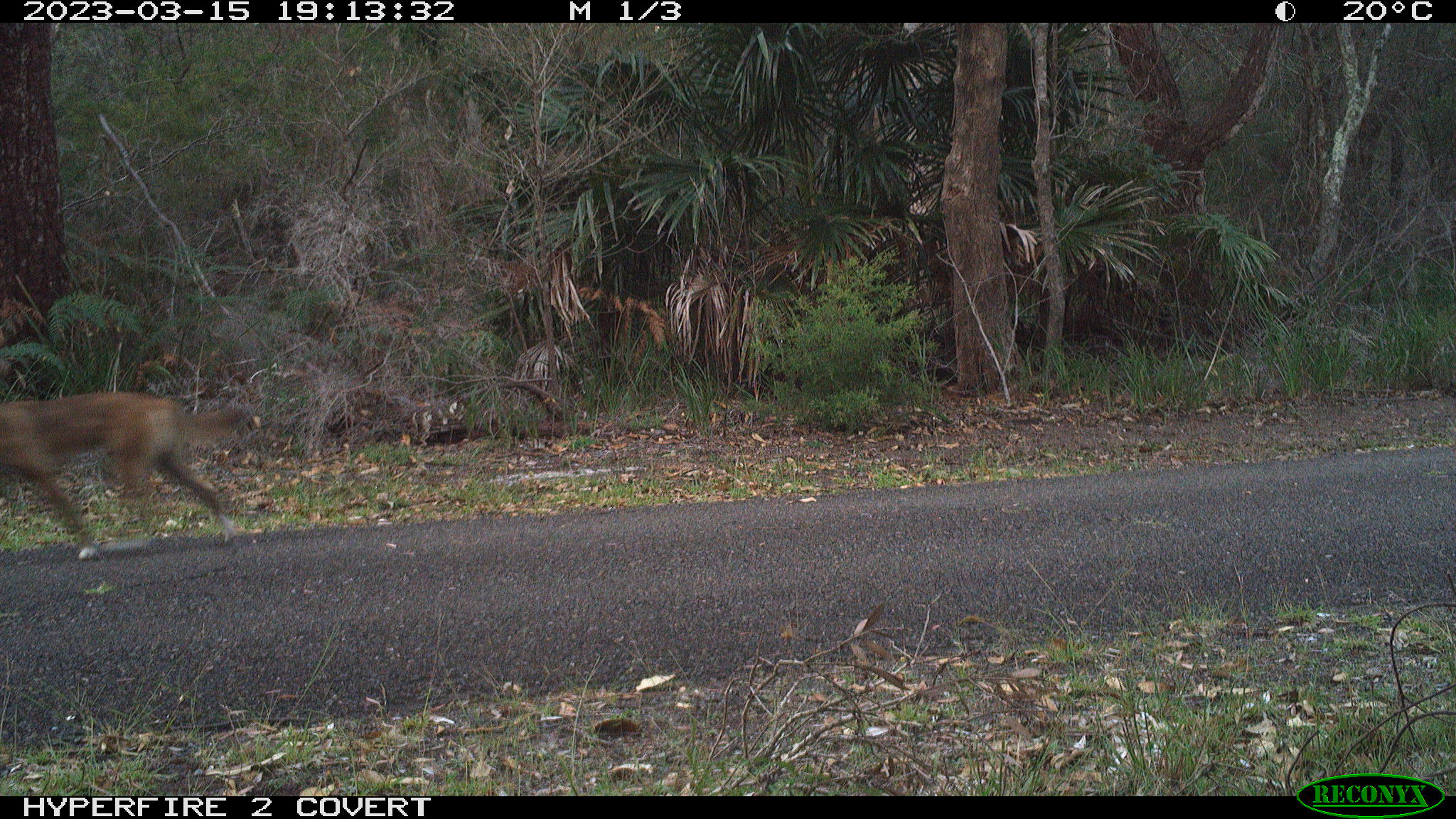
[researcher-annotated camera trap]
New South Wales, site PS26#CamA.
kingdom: Animalia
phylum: Chordata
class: Mammalia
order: Carnivora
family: Canidae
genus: Canis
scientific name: Canis familiaris dingo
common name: dingo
Dingo (Canis familiaris dingo).